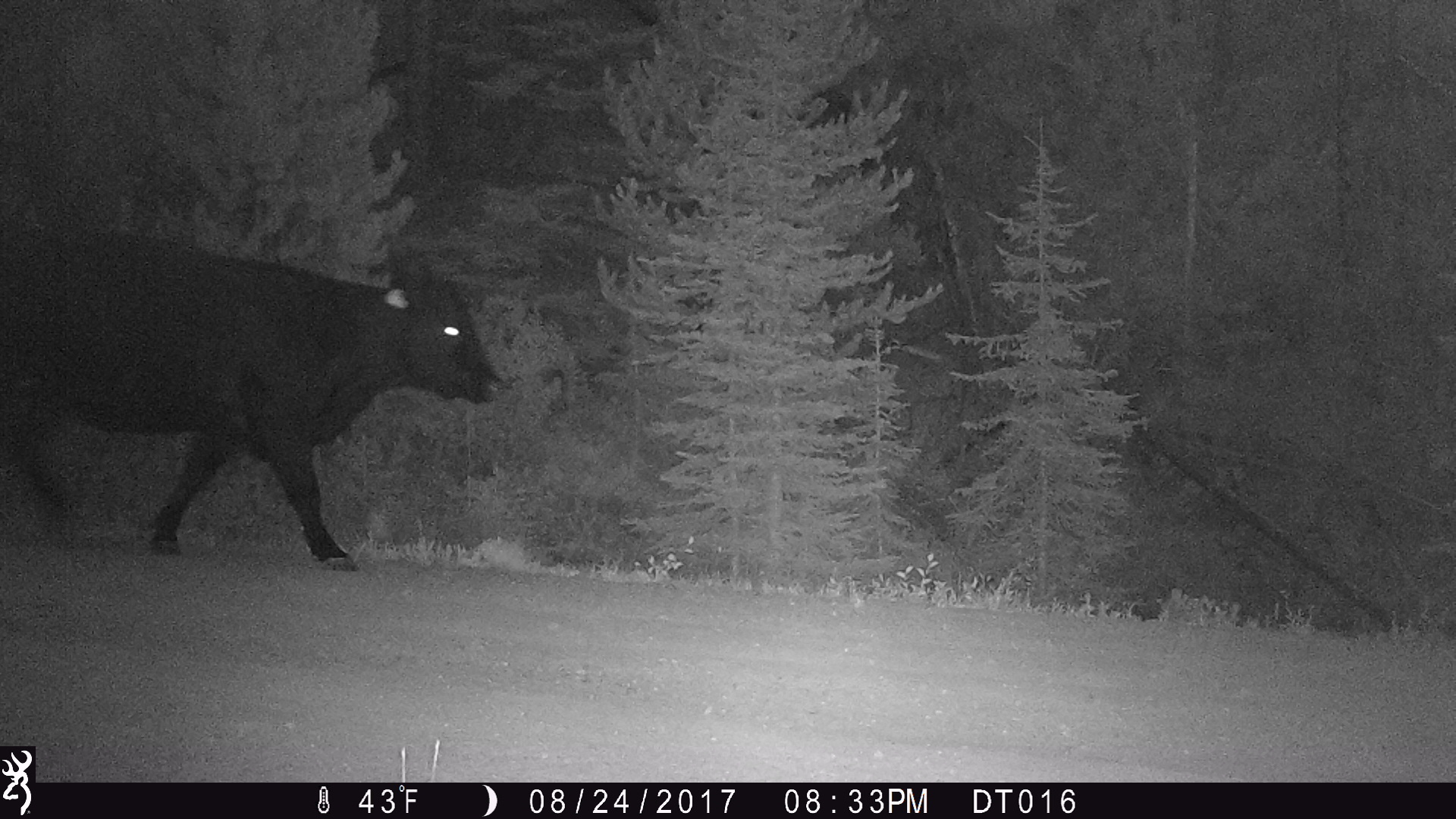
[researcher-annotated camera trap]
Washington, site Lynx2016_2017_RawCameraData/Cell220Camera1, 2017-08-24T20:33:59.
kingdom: Animalia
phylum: Chordata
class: Mammalia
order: Artiodactyla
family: Bovidae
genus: Bos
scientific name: Bos taurus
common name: domestic cattle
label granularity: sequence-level